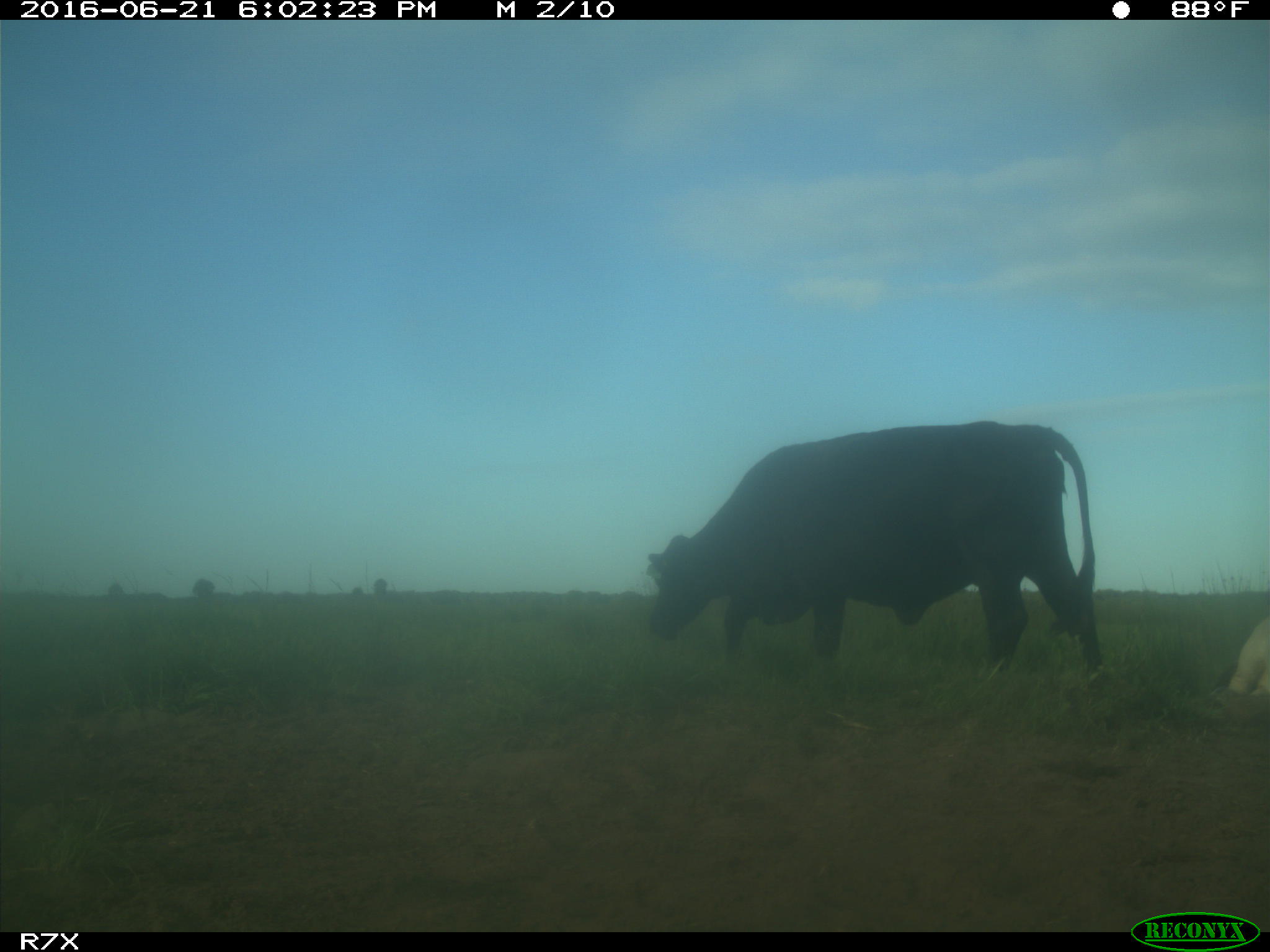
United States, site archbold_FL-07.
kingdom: Animalia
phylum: Chordata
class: Mammalia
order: Artiodactyla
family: Bovidae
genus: Bos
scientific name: Bos taurus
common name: domestic cow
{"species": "Bos taurus (domestic cow)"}